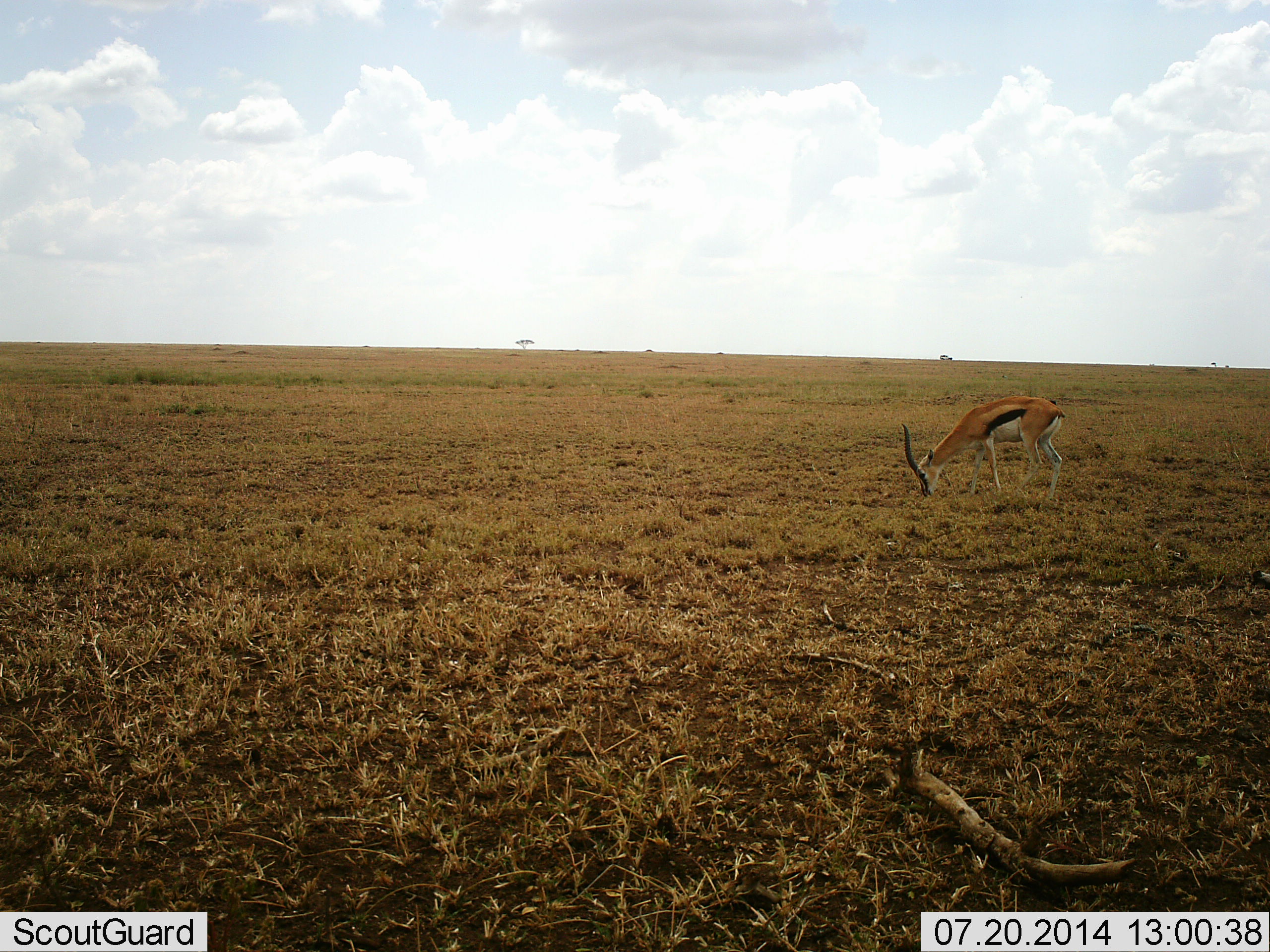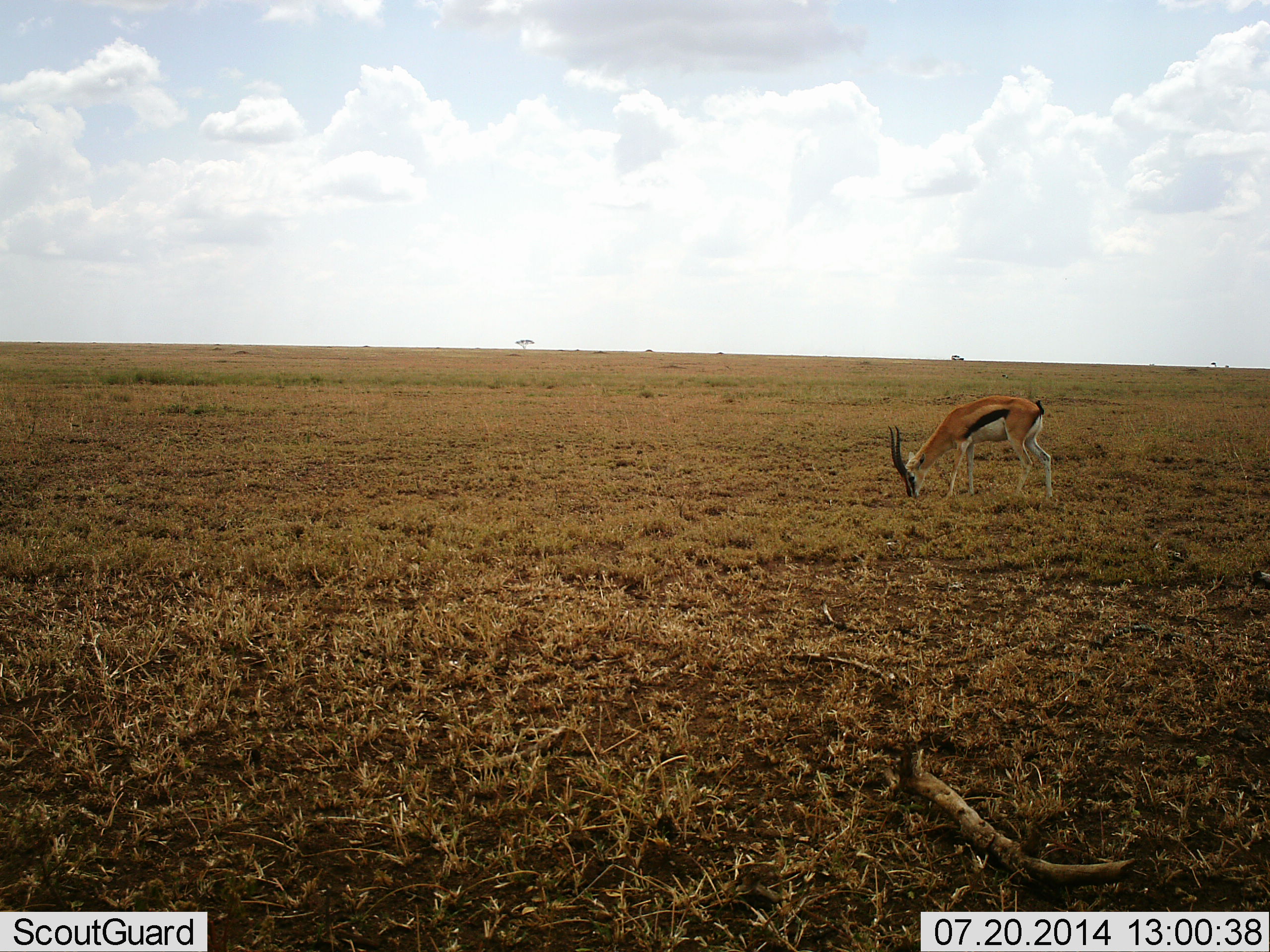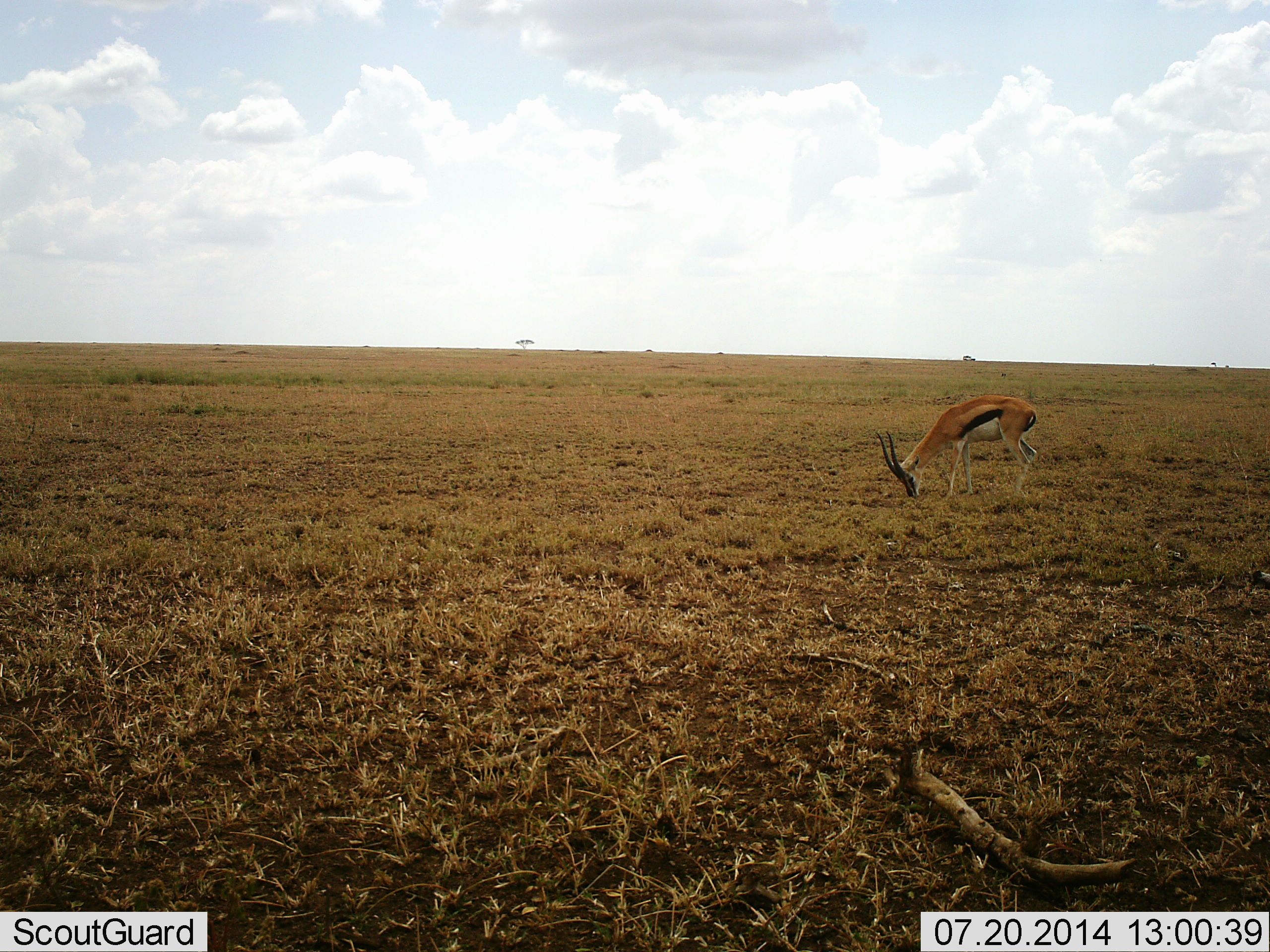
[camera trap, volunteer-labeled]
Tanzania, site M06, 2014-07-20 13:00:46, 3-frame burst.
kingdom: Animalia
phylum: Chordata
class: Mammalia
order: Artiodactyla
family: Bovidae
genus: Eudorcas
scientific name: Eudorcas thomsonii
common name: thomson's gazelle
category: gazellethomsons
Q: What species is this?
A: Gazellethomsons (thomson's gazelle) (Eudorcas thomsonii).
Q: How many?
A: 1.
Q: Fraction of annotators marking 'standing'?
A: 15%.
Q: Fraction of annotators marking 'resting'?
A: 0%.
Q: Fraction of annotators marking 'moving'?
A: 0%.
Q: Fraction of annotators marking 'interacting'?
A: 0%.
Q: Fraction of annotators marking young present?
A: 0%.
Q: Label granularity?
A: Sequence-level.